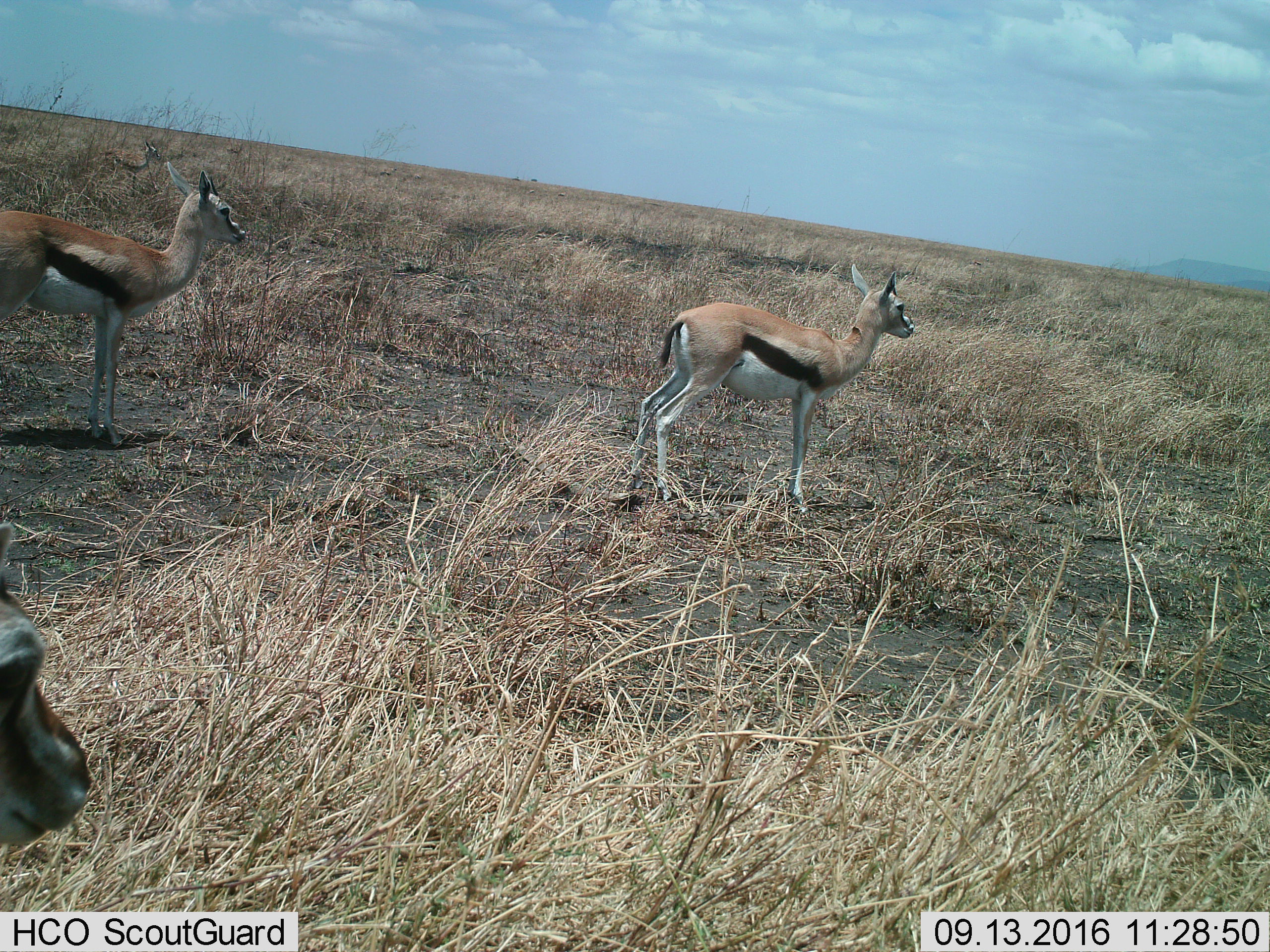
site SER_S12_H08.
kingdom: Animalia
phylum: Chordata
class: Mammalia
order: Artiodactyla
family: Bovidae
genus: Eudorcas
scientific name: Eudorcas thomsonii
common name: thomson's gazelle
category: gazellethomsons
Gazellethomsons (thomson's gazelle) (Eudorcas thomsonii), count 3. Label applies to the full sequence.